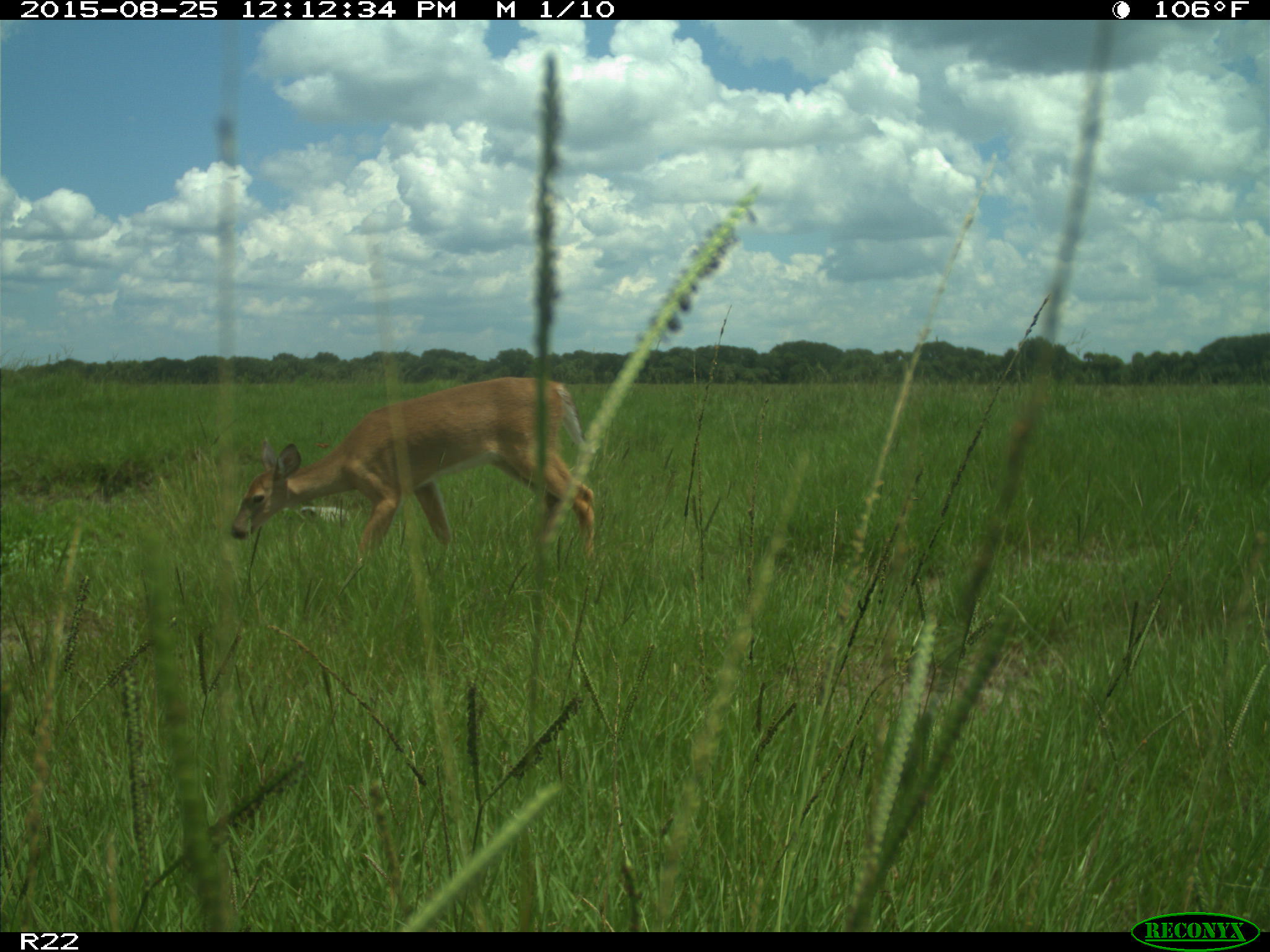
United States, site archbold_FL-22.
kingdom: Animalia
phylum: Chordata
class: Mammalia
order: Artiodactyla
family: Cervidae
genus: Odocoileus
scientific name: Odocoileus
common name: deer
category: unidentified deer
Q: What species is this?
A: Unidentified deer (deer) (Odocoileus).